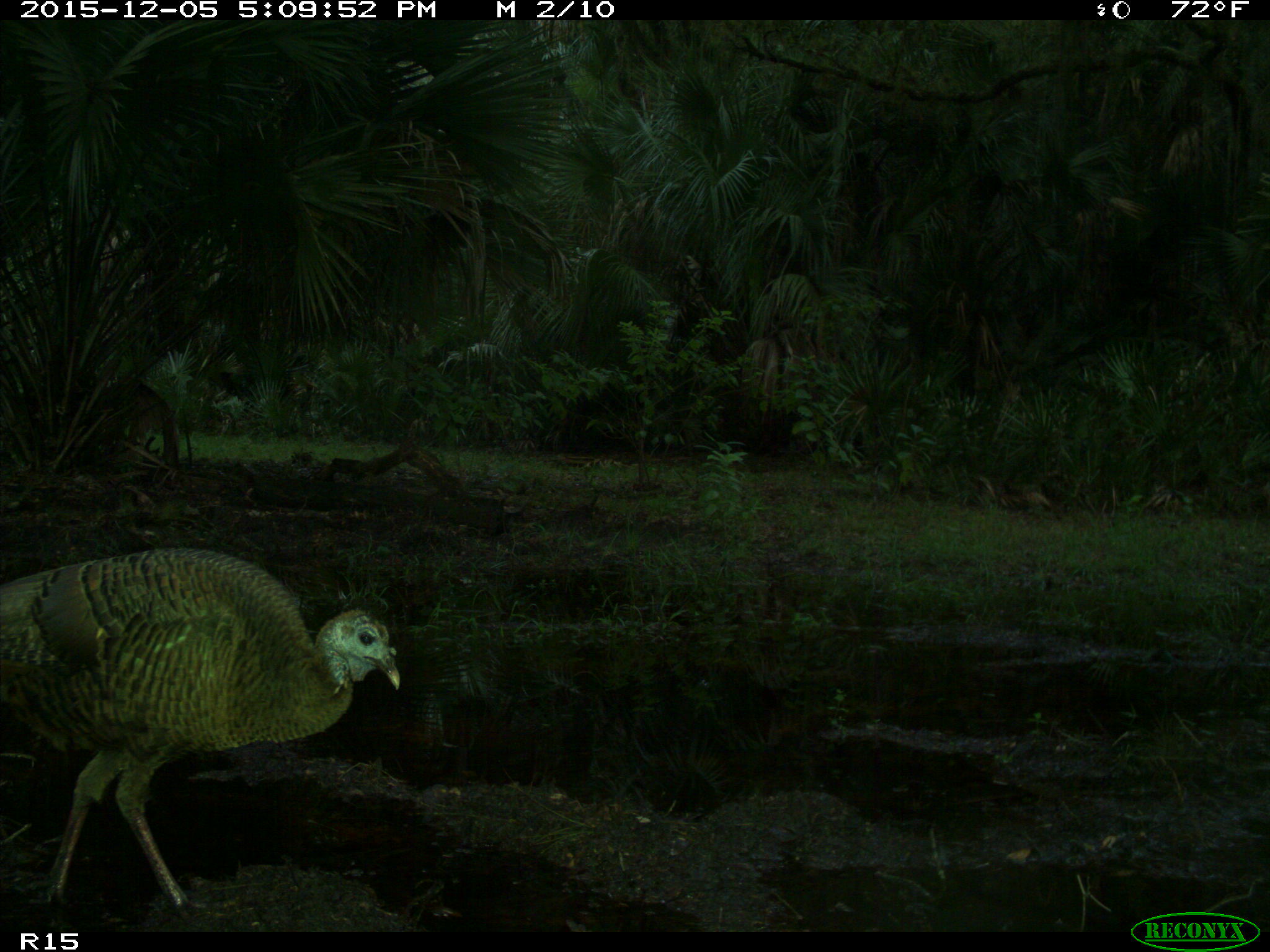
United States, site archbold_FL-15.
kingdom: Animalia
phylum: Chordata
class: Aves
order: Galliformes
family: Phasianidae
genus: Meleagris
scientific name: Meleagris gallopavo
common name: wild turkey